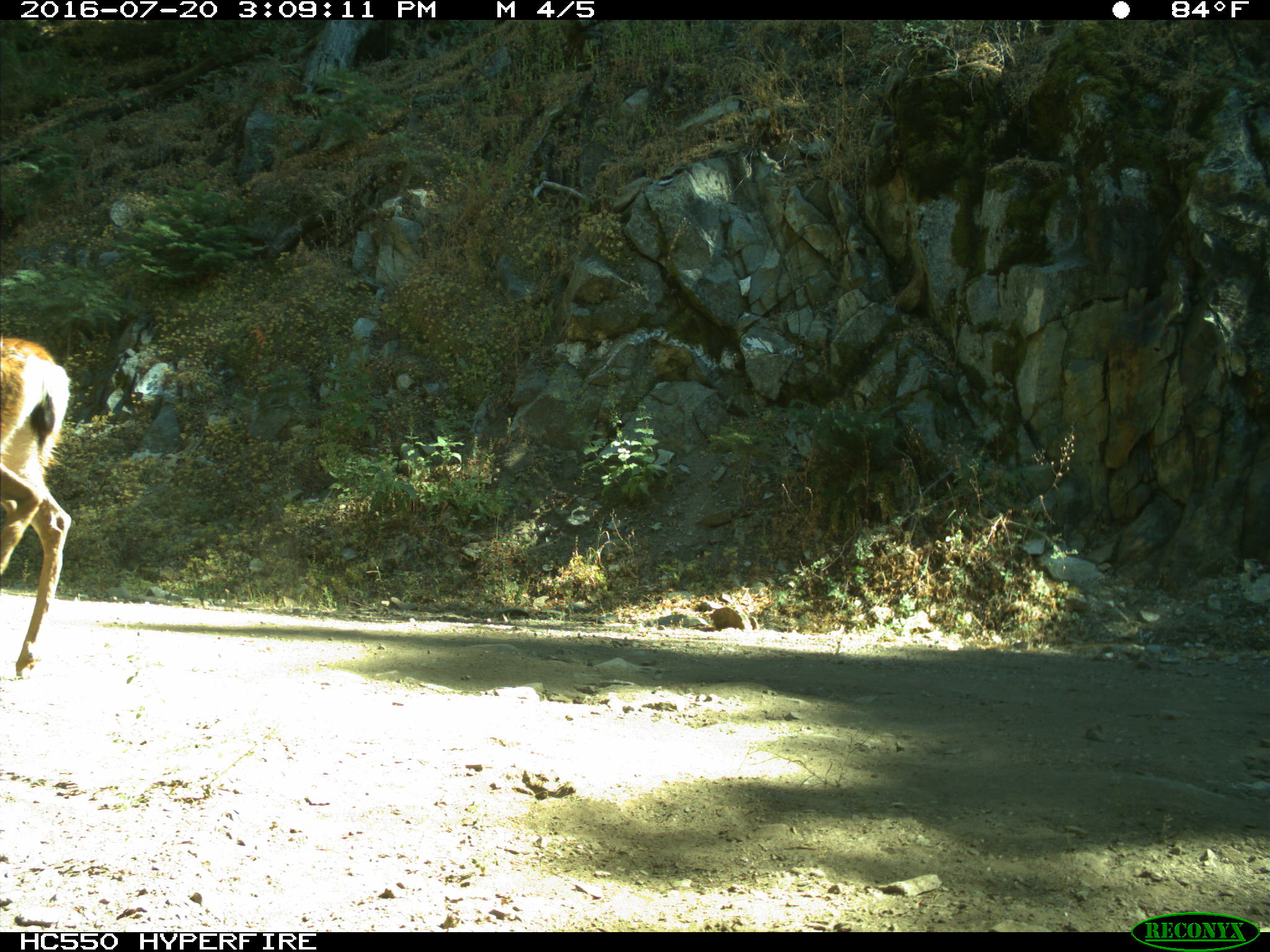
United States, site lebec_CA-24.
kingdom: Animalia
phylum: Chordata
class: Mammalia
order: Artiodactyla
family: Cervidae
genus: Odocoileus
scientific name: Odocoileus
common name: deer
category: unidentified deer